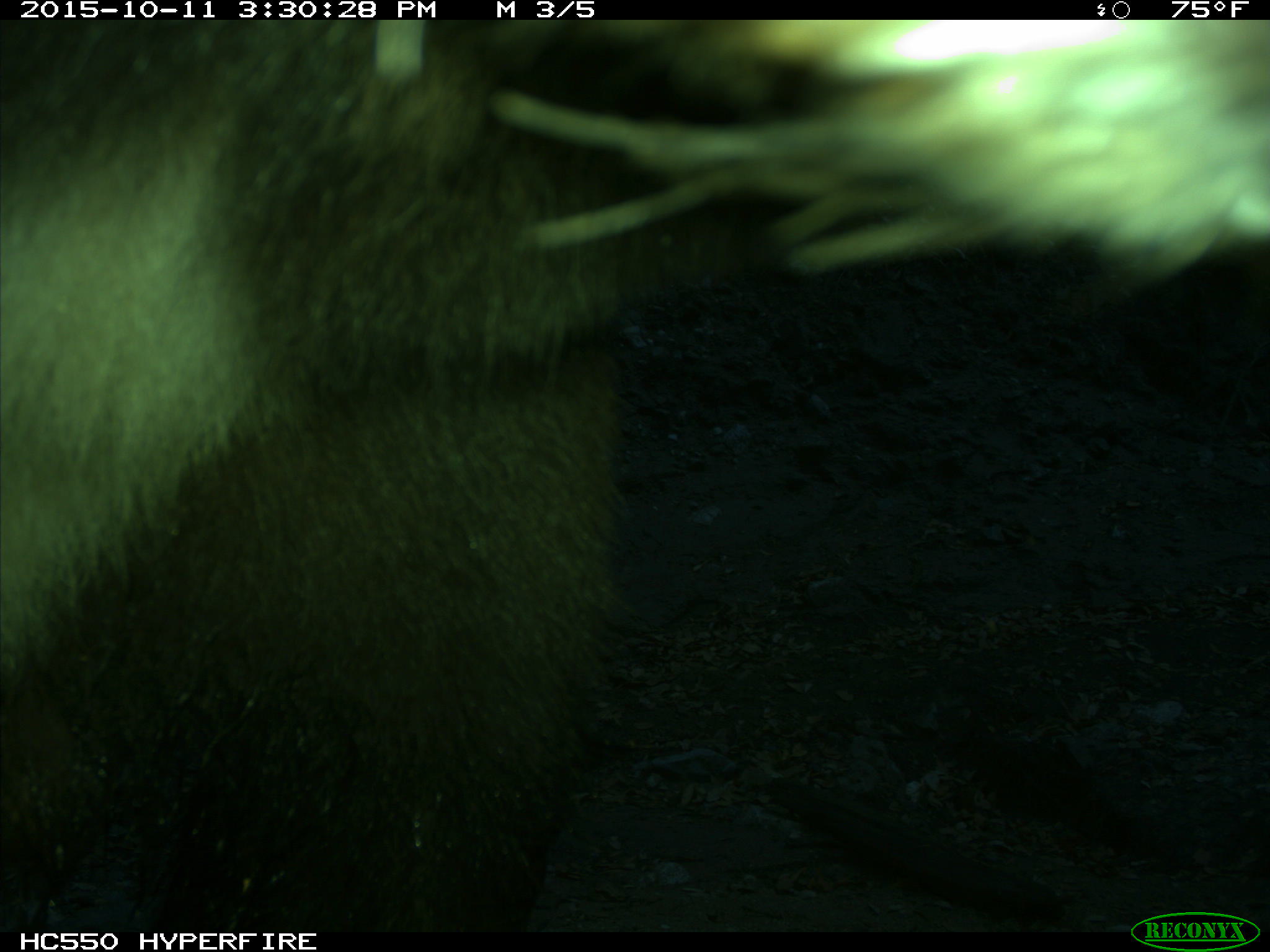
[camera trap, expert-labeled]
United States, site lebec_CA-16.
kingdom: Animalia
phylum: Chordata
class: Mammalia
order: Carnivora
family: Ursidae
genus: Ursus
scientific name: Ursus americanus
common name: american black bear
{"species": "Ursus americanus (american black bear)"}